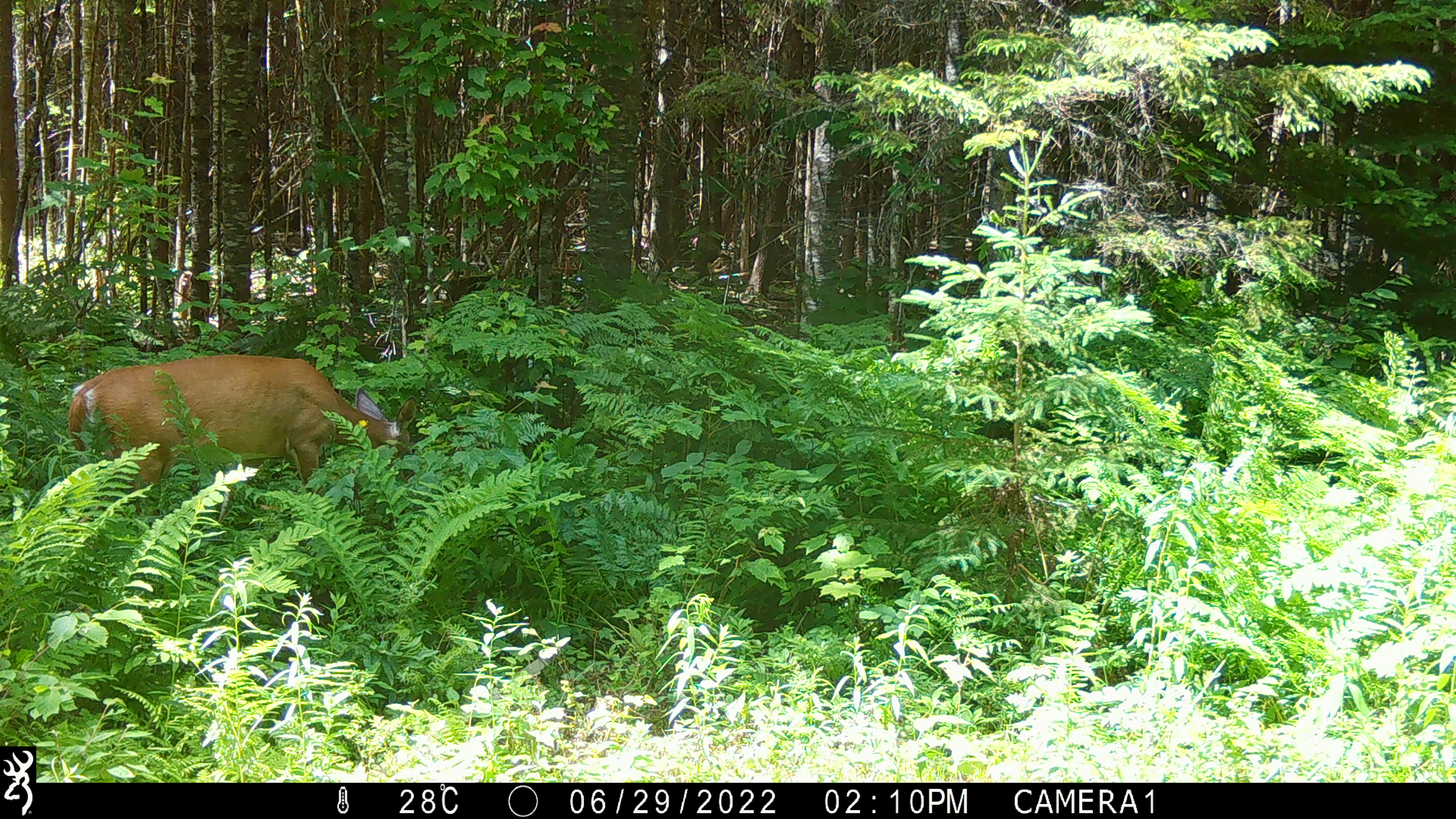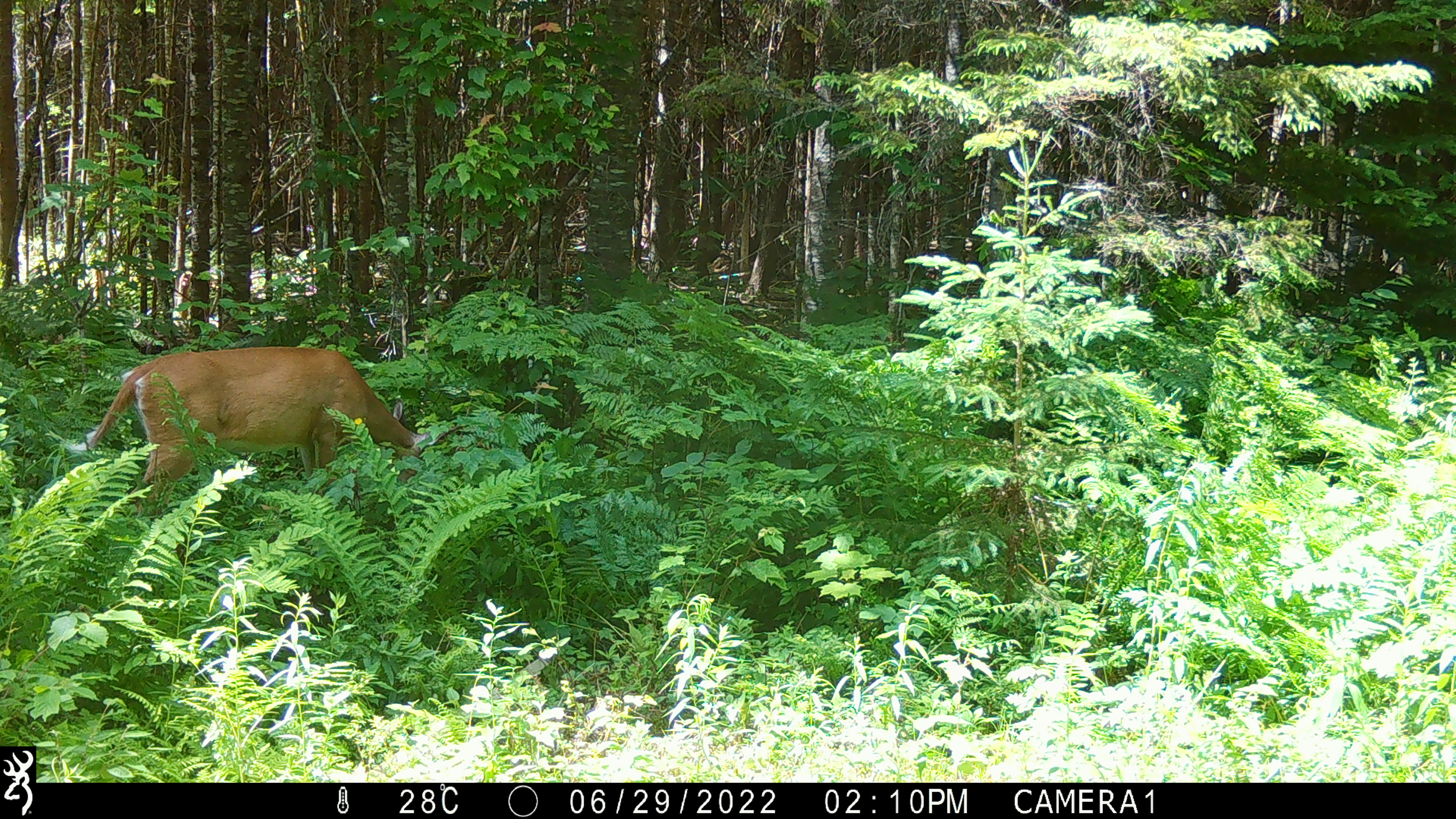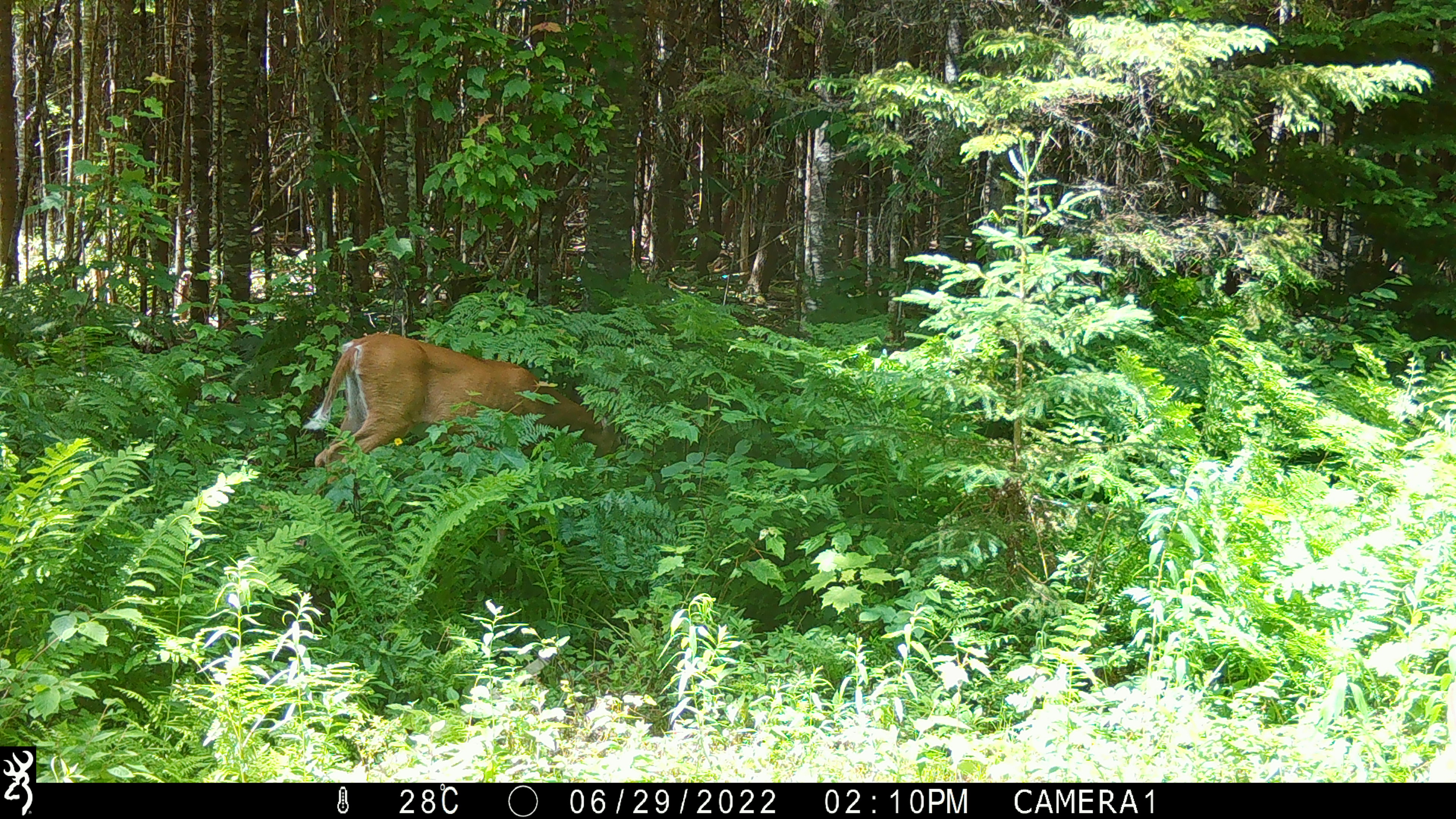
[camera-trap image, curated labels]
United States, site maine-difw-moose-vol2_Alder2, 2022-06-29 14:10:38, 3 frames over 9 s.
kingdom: Animalia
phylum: Chordata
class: Mammalia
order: Artiodactyla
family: Cervidae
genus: Odocoileus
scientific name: Odocoileus virginianus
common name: white-tailed deer